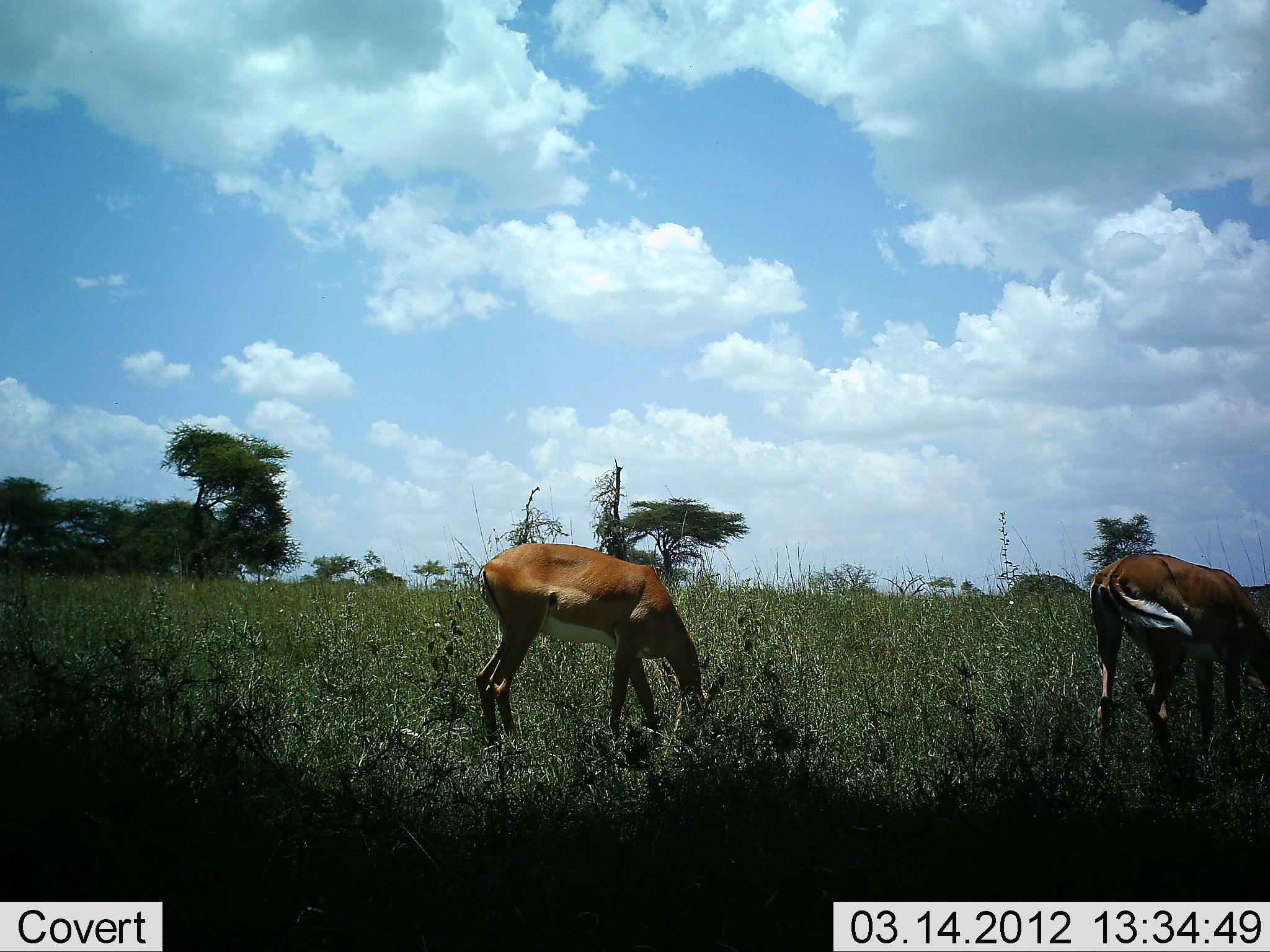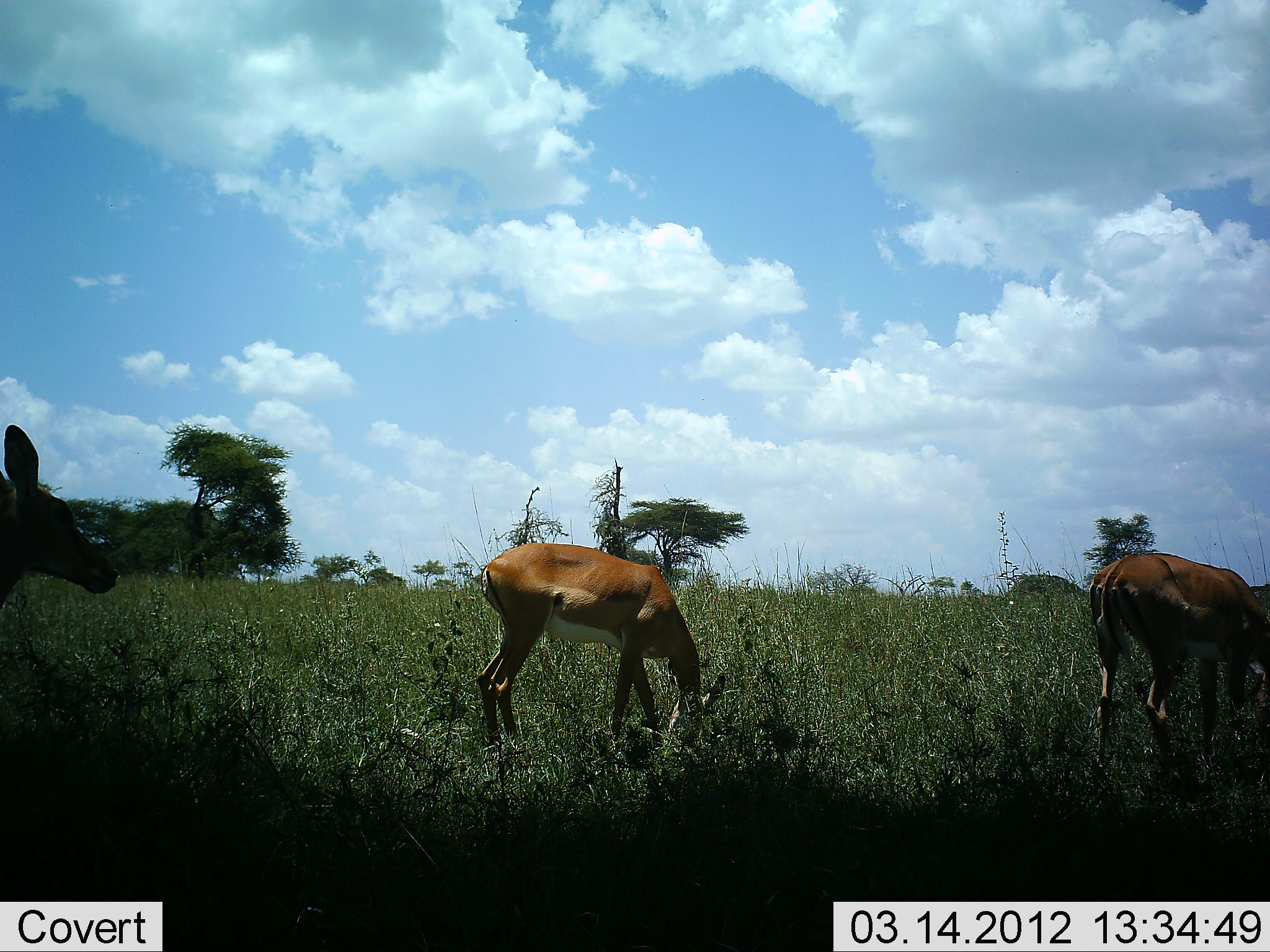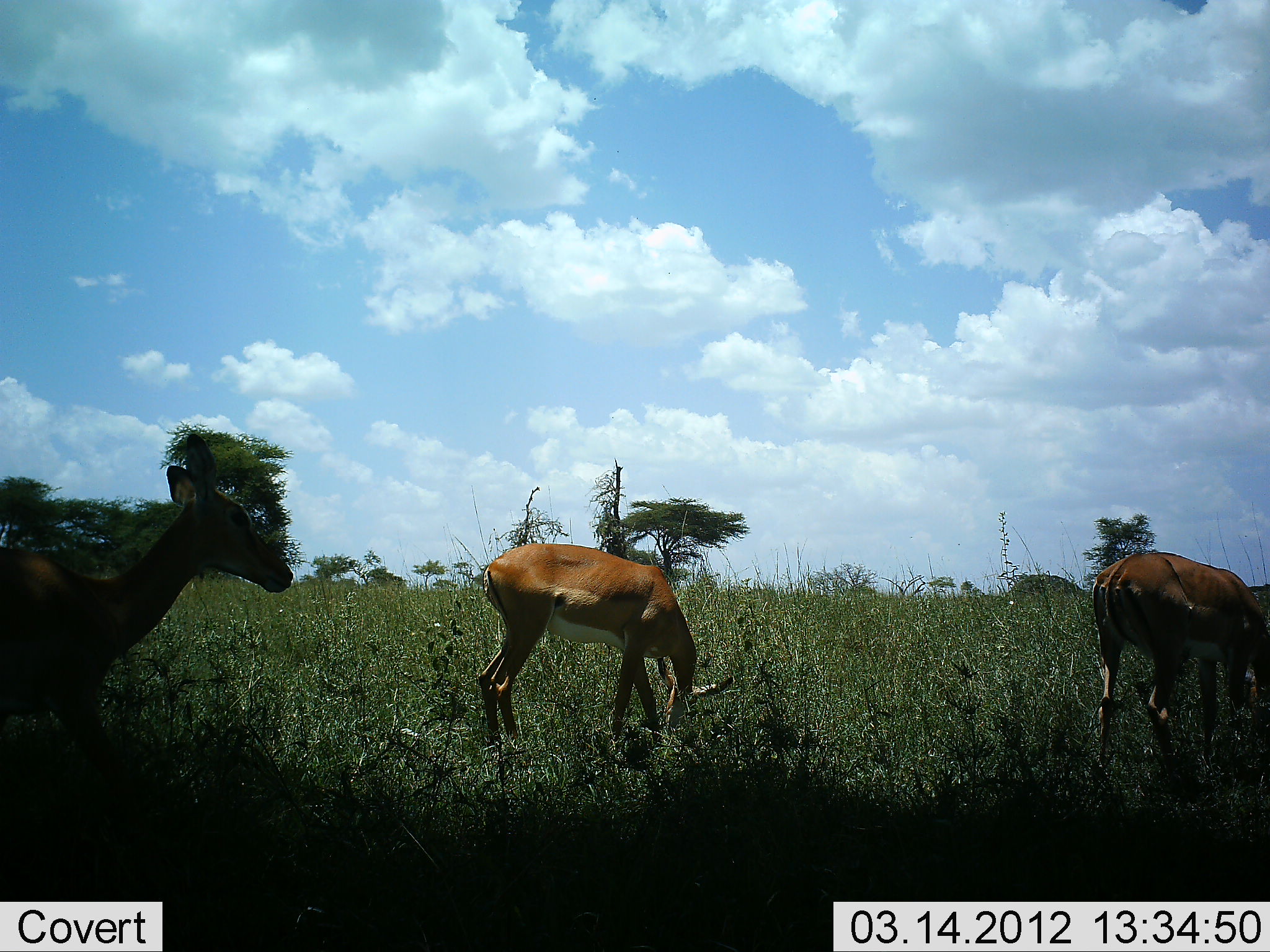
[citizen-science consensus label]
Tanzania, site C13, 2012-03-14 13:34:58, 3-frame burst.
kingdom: Animalia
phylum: Chordata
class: Mammalia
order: Artiodactyla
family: Bovidae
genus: Aepyceros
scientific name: Aepyceros melampus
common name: impala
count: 3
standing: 32%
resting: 0%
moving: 63%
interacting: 0%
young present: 0%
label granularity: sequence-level